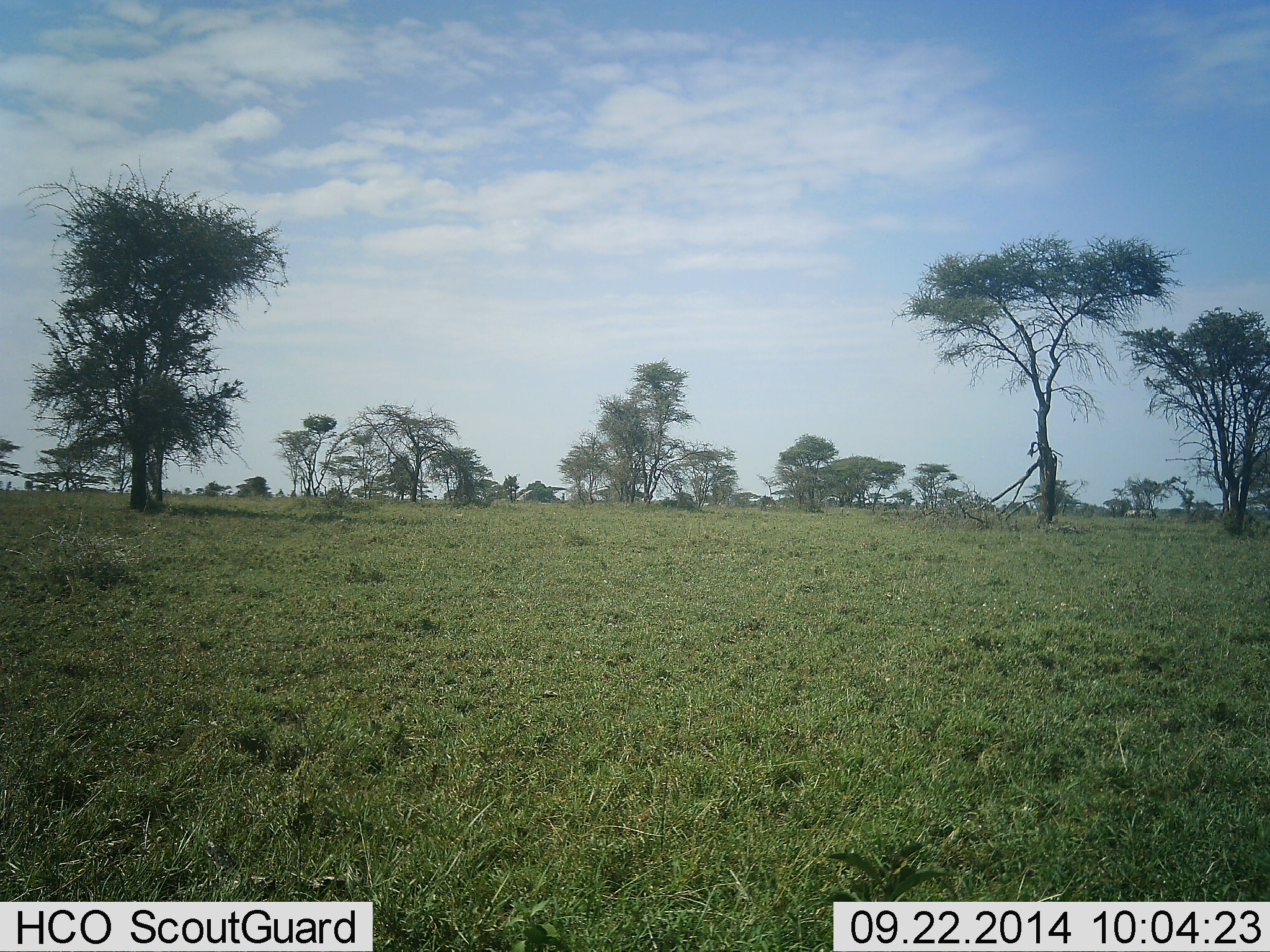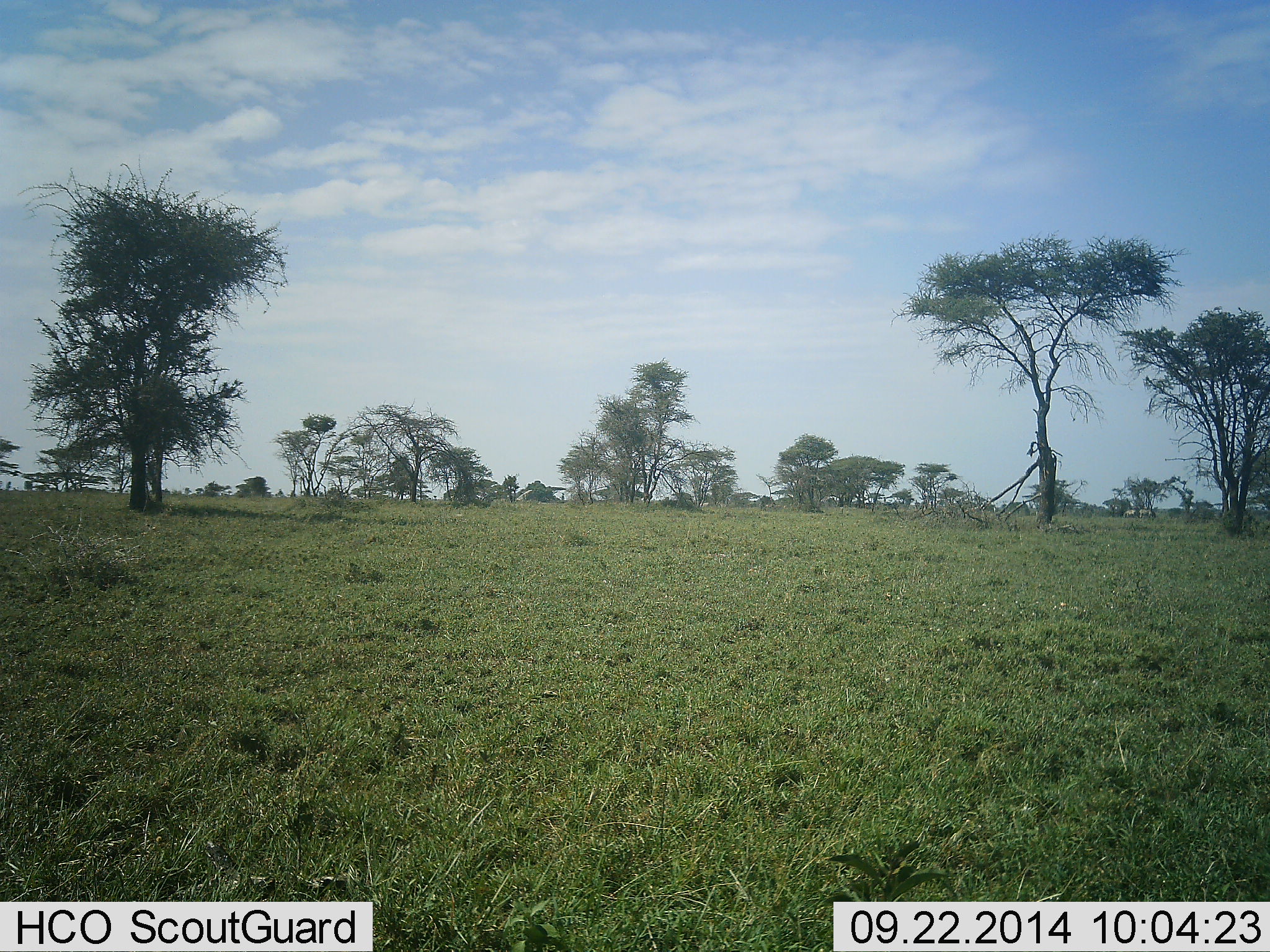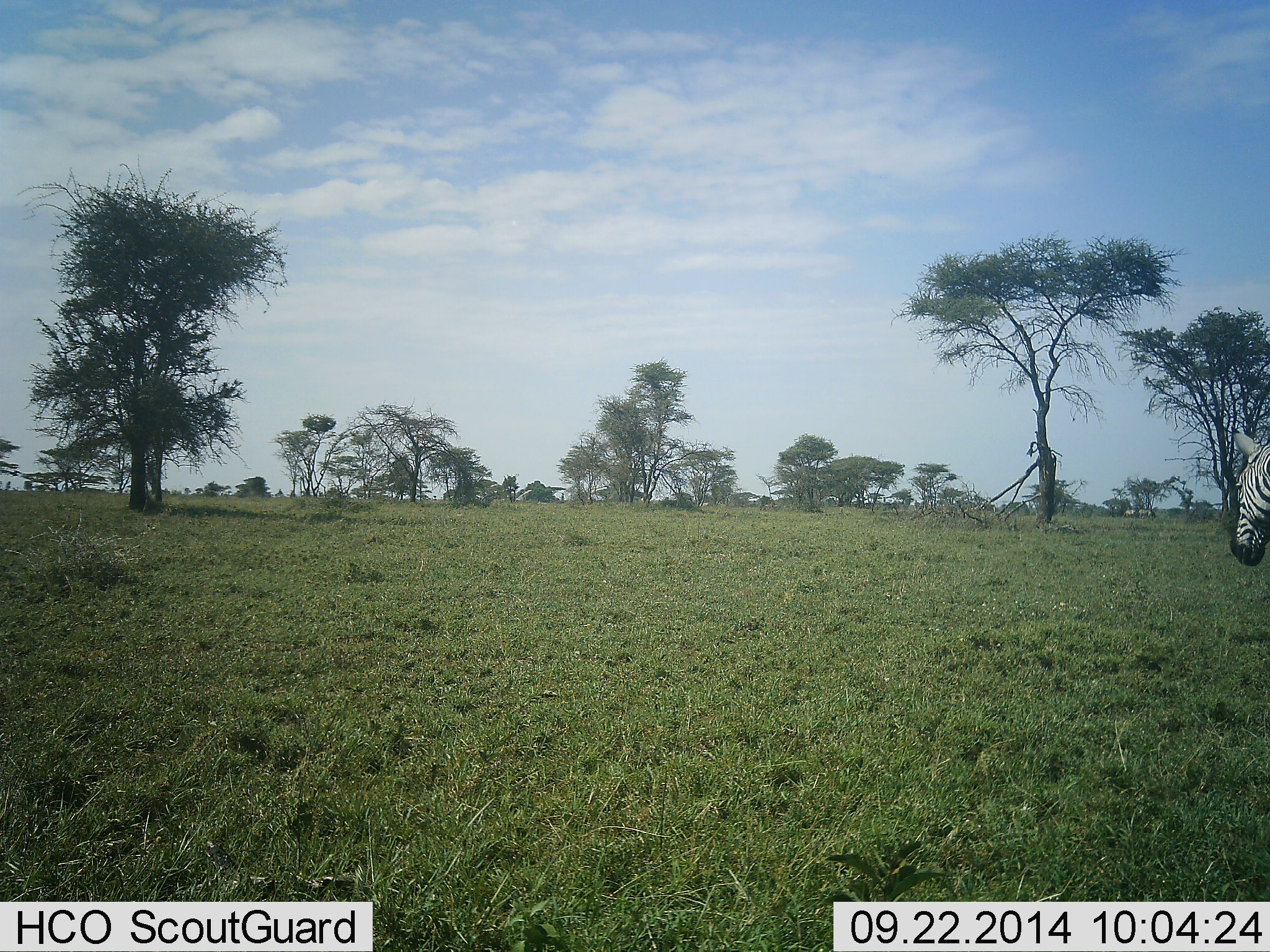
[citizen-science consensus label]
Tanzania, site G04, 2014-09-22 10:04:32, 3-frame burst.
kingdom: Animalia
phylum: Chordata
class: Mammalia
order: Perissodactyla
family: Equidae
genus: Equus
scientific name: Equus quagga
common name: plains zebra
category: zebra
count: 1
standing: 0%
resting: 0%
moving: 100%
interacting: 0%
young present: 0%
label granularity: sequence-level